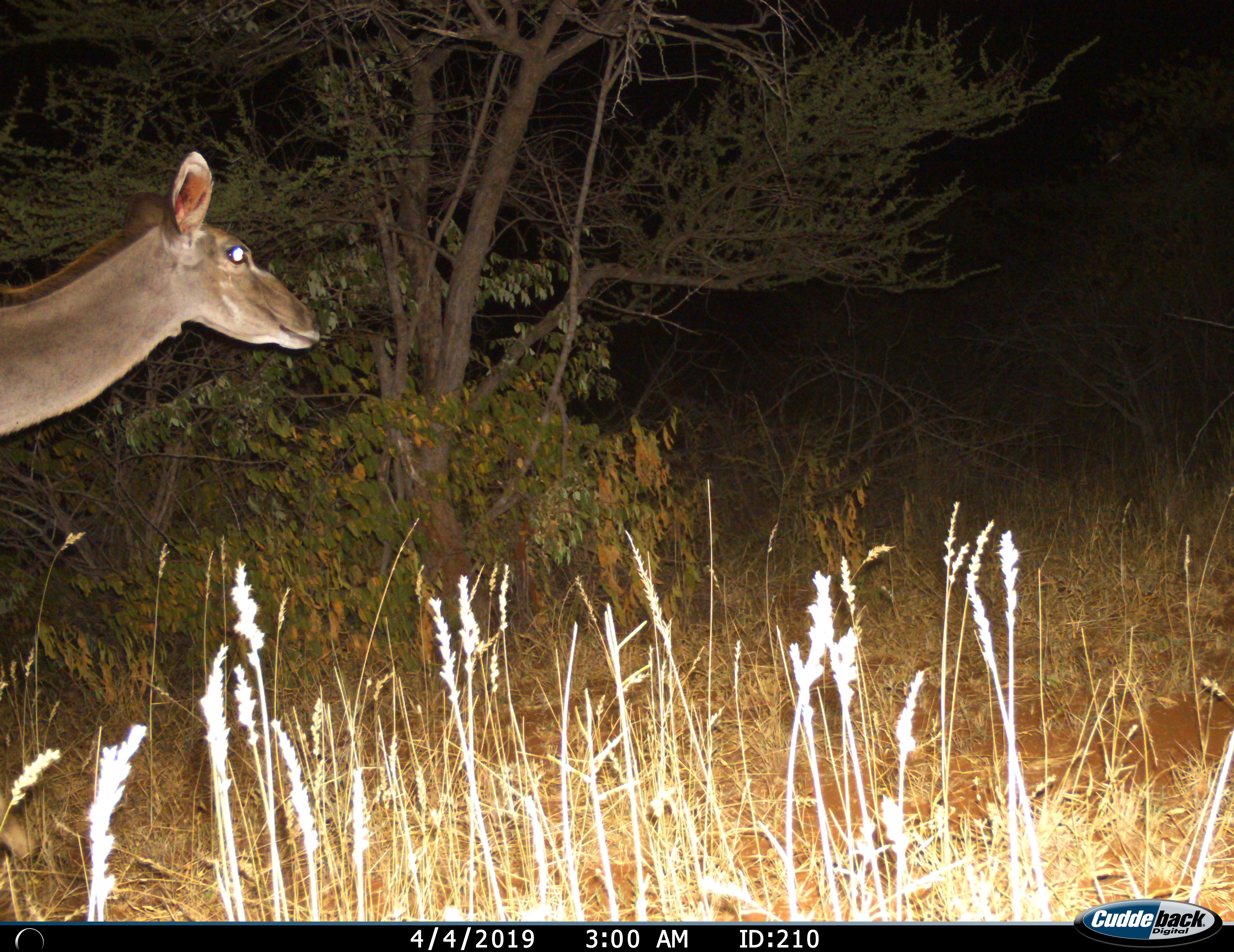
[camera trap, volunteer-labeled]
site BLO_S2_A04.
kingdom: Animalia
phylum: Chordata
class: Mammalia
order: Artiodactyla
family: Bovidae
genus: Tragelaphus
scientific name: Tragelaphus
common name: kudu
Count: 1.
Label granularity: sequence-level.